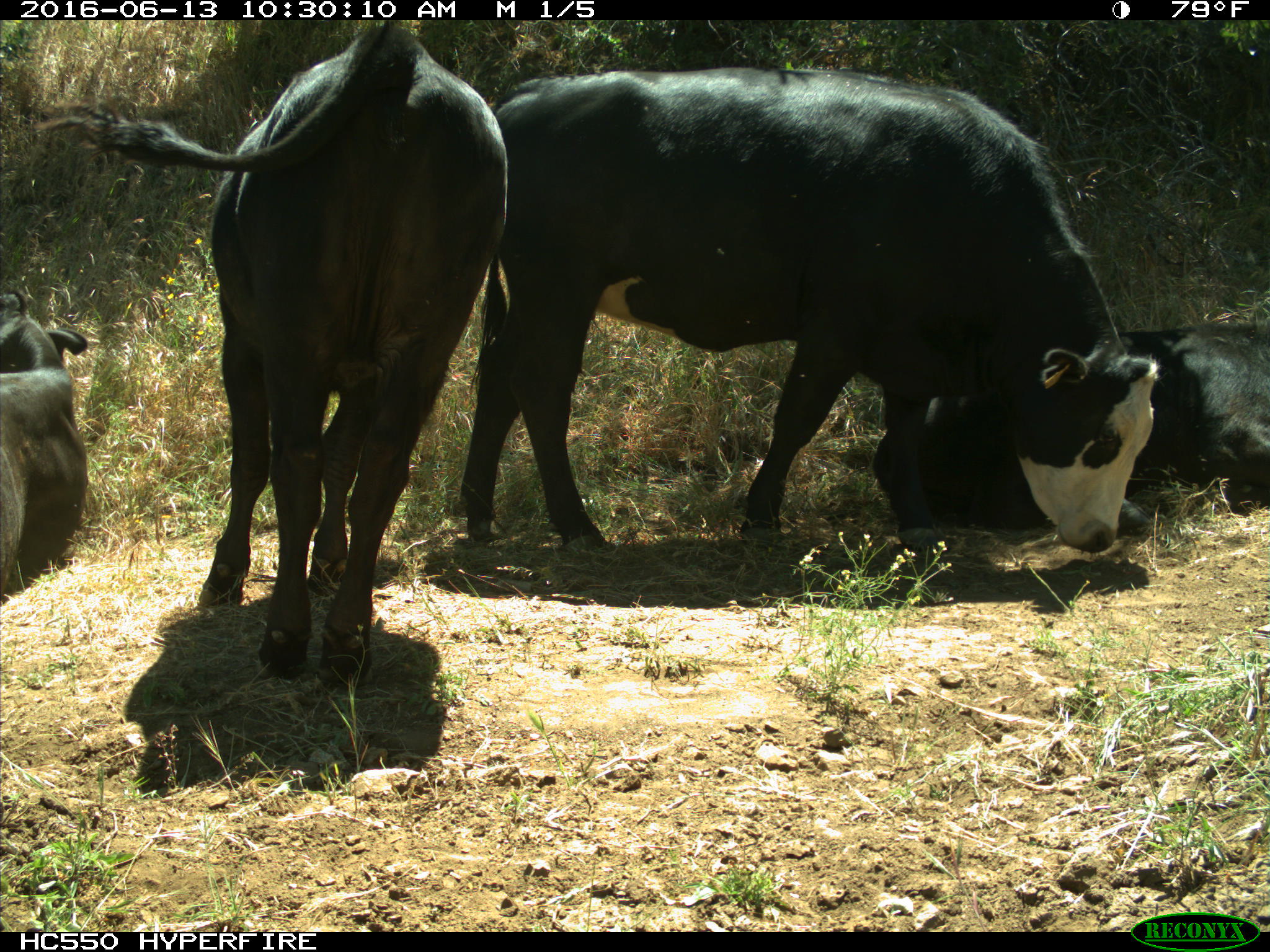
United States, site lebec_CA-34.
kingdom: Animalia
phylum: Chordata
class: Mammalia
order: Artiodactyla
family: Bovidae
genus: Bos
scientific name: Bos taurus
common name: domestic cow